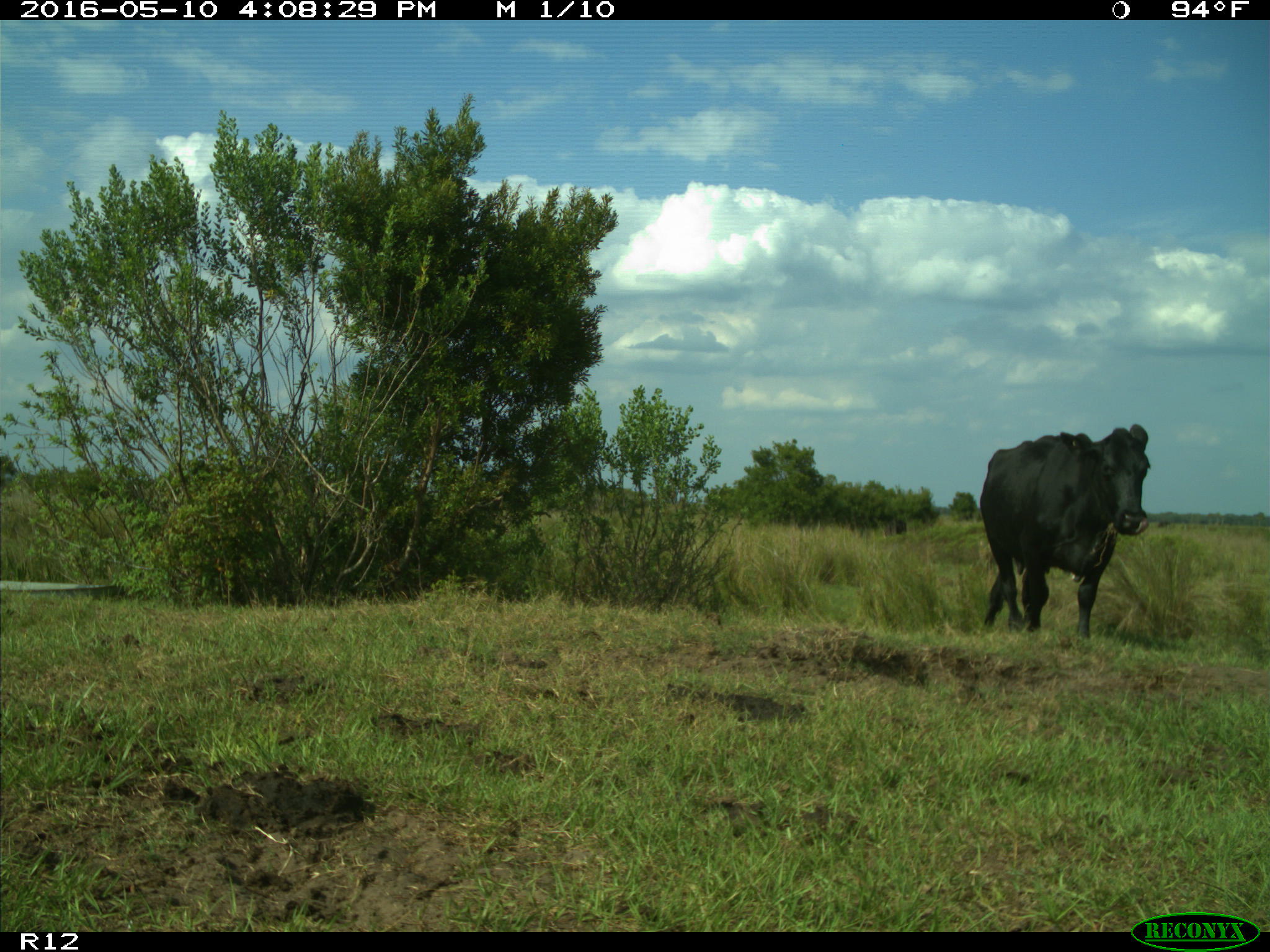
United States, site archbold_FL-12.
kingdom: Animalia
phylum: Chordata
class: Mammalia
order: Artiodactyla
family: Bovidae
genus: Bos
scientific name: Bos taurus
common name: domestic cow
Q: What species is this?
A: Bos taurus (domestic cow).